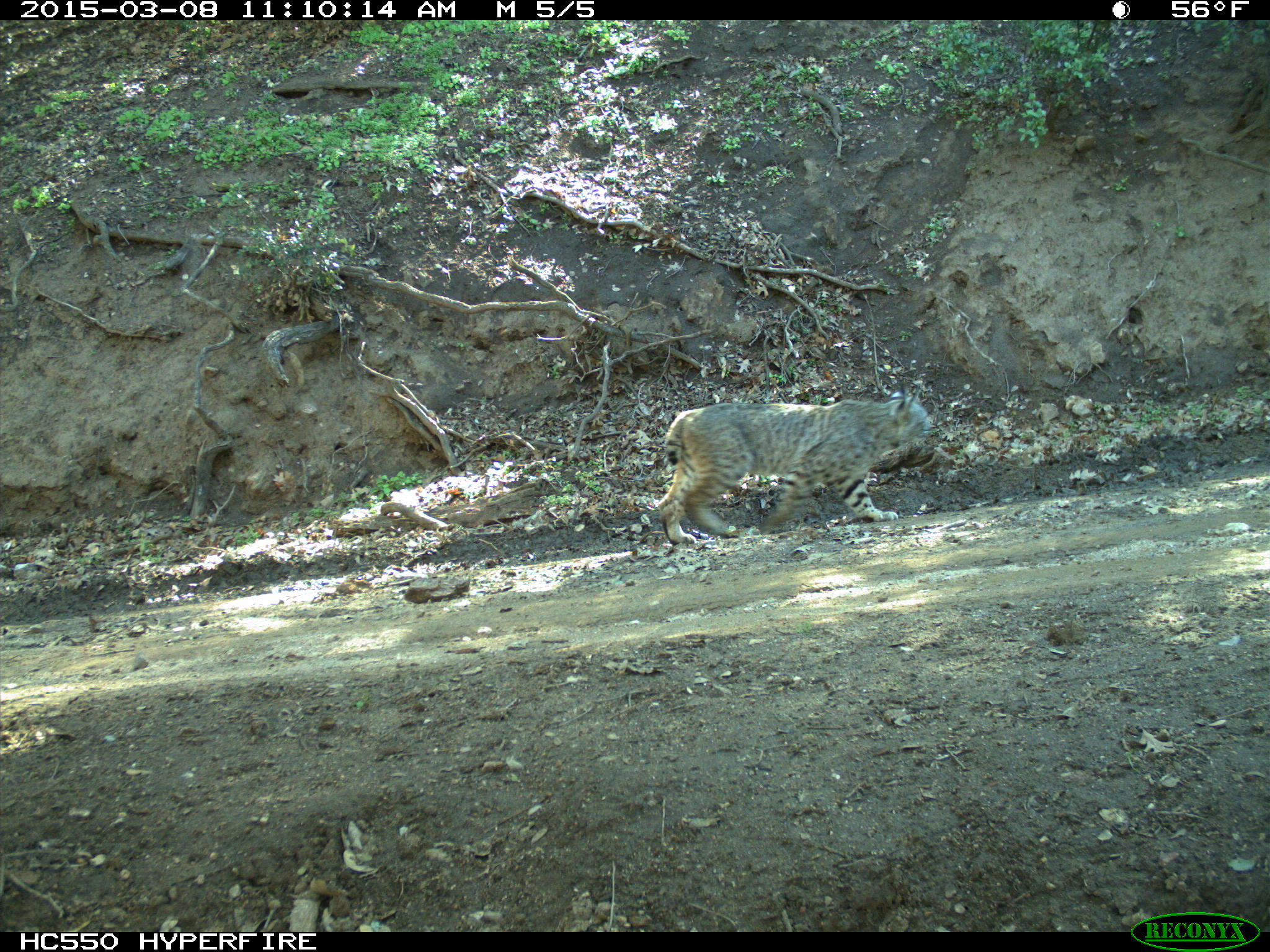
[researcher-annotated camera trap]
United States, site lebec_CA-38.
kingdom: Animalia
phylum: Chordata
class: Mammalia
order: Carnivora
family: Felidae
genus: Lynx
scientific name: Lynx rufus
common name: bobcat